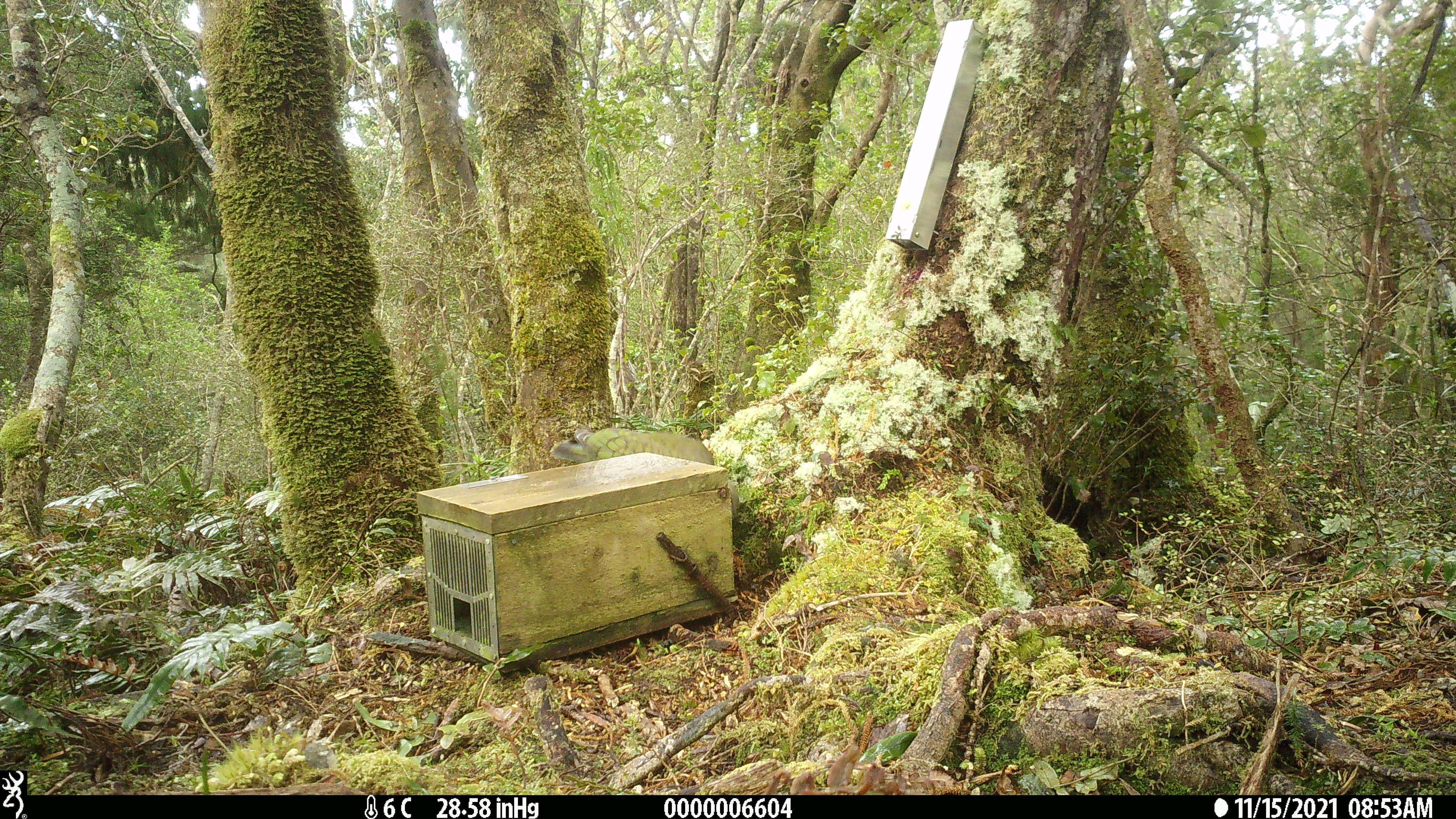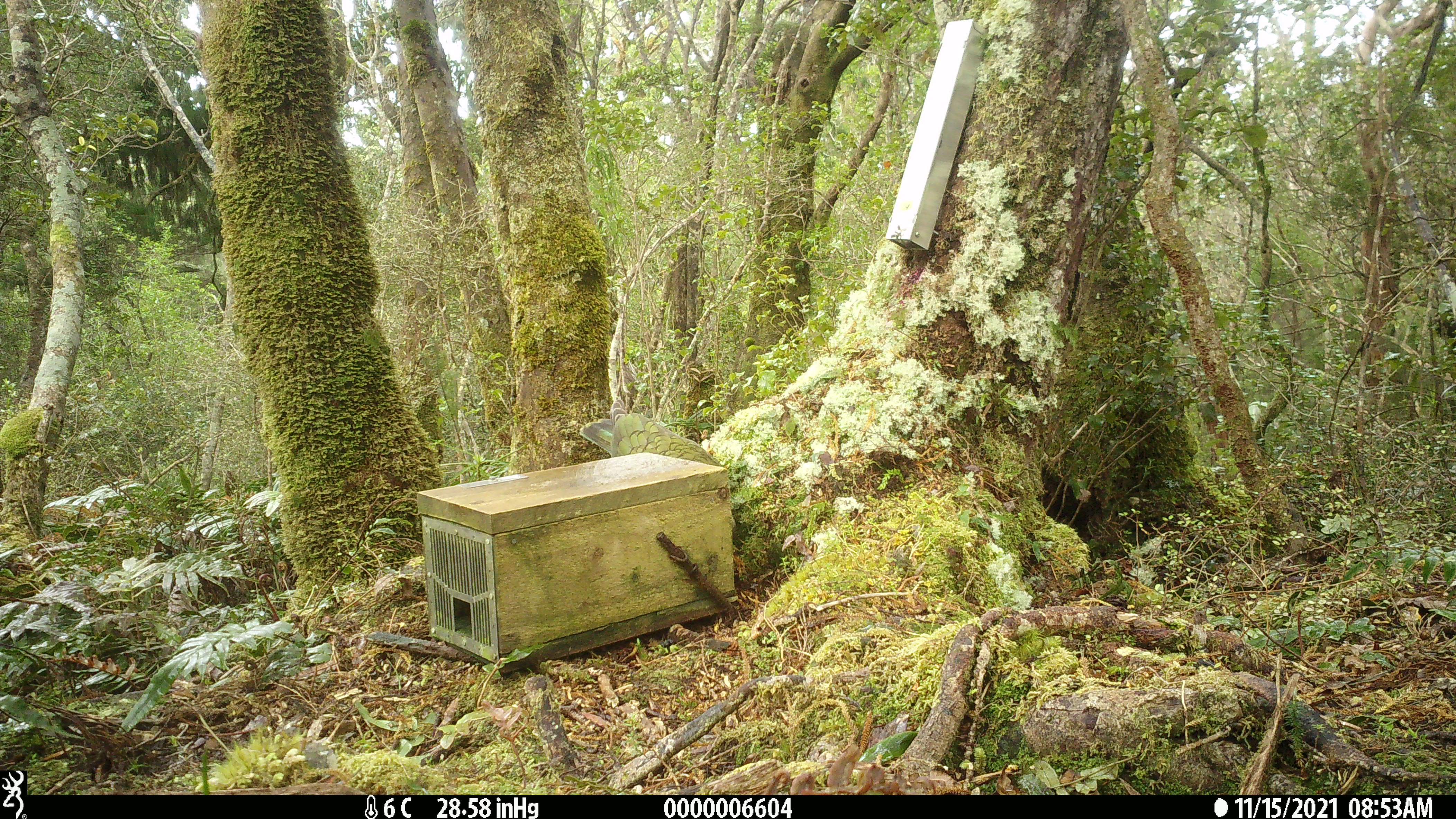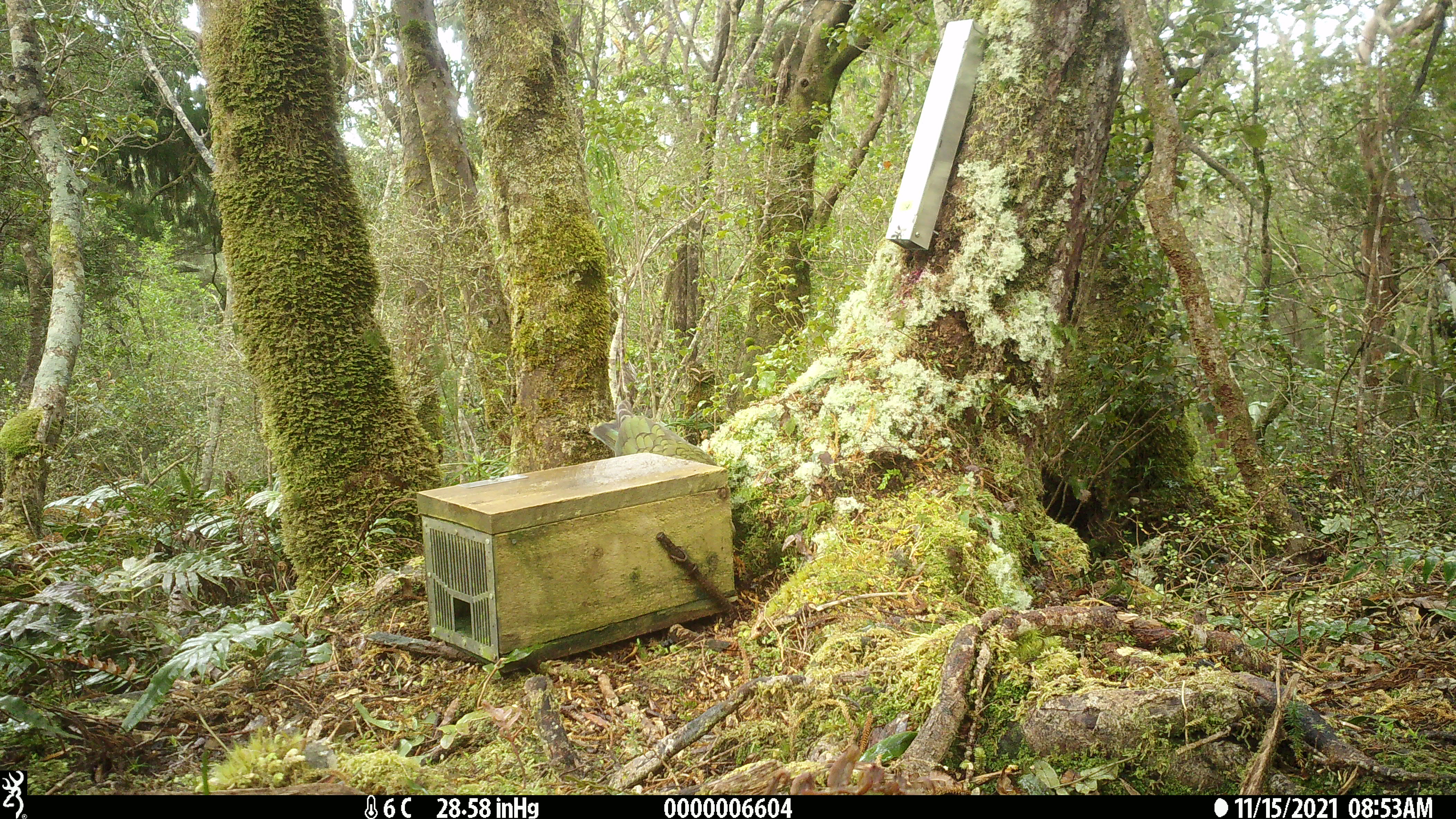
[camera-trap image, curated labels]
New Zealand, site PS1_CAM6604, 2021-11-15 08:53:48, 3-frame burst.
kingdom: Animalia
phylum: Chordata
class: Aves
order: Psittaciformes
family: Strigopidae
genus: Nestor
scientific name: Nestor notabilis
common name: kea